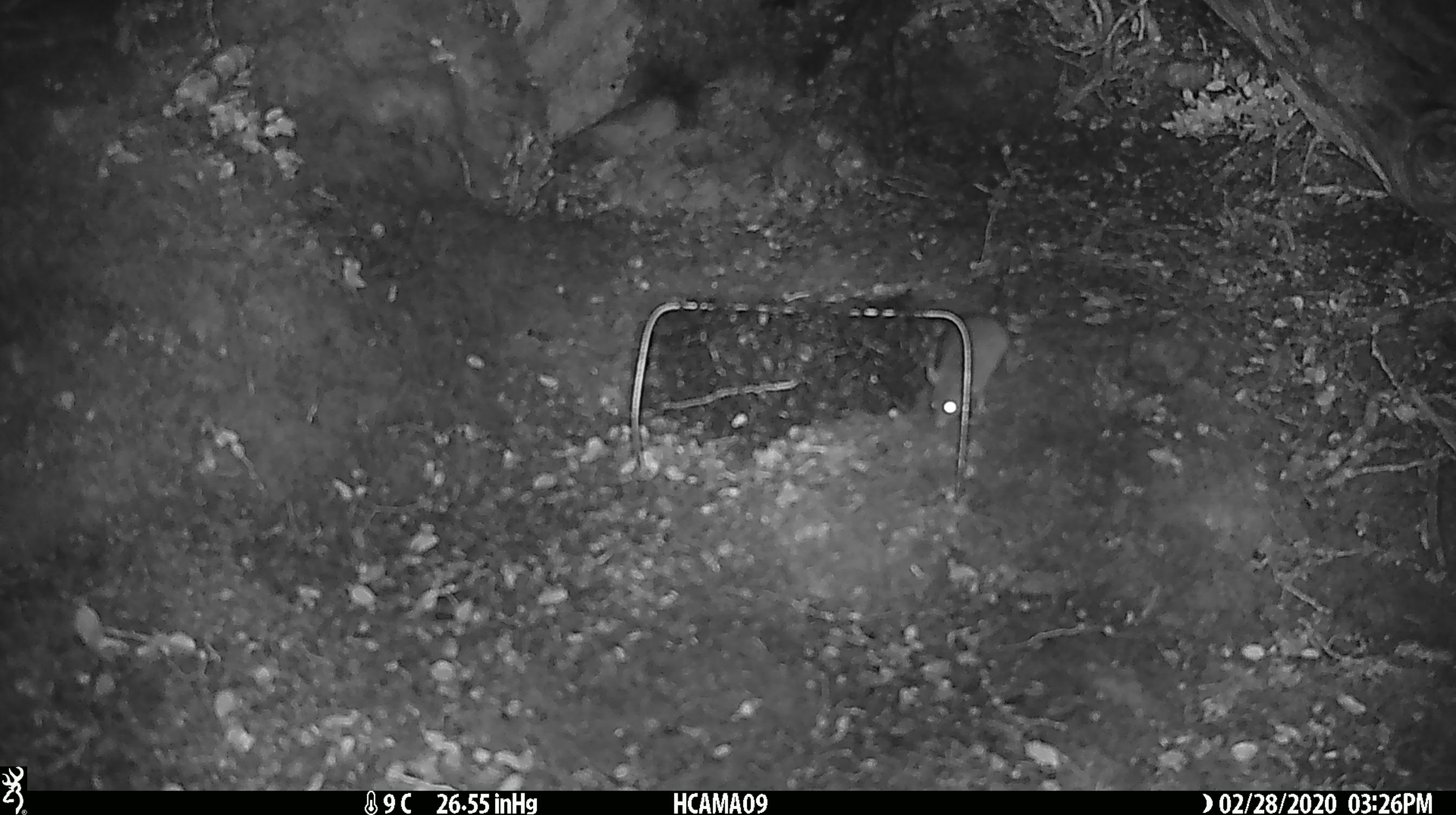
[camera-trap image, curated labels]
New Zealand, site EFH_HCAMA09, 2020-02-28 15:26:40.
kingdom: Animalia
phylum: Chordata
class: Mammalia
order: Rodentia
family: Muridae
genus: Mus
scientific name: Mus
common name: mouse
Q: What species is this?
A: Mouse (Mus).